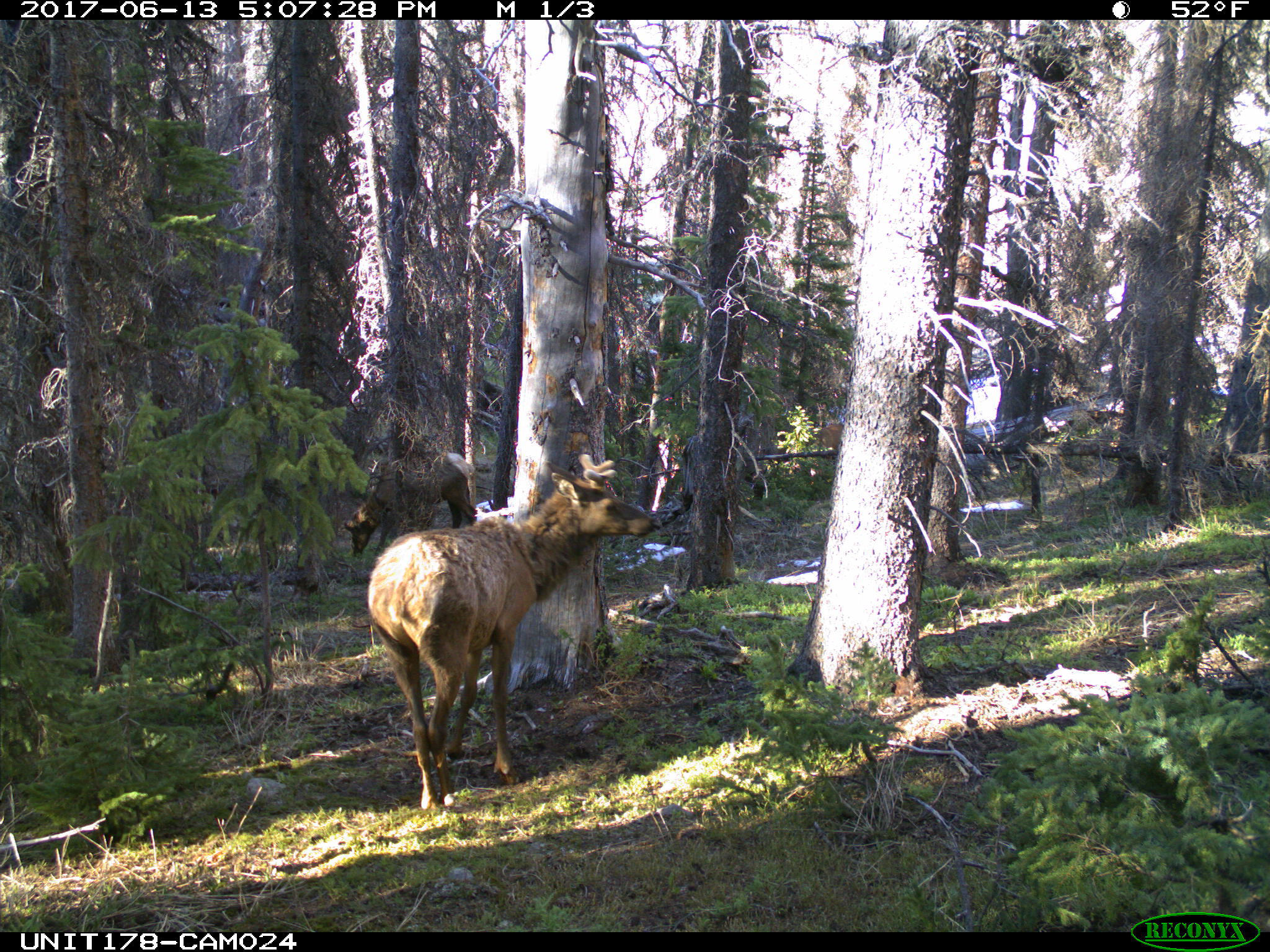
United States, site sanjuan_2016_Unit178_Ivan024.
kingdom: Animalia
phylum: Chordata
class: Mammalia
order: Artiodactyla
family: Cervidae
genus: Cervus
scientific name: Cervus elaphus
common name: red deer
Cervus elaphus (red deer).